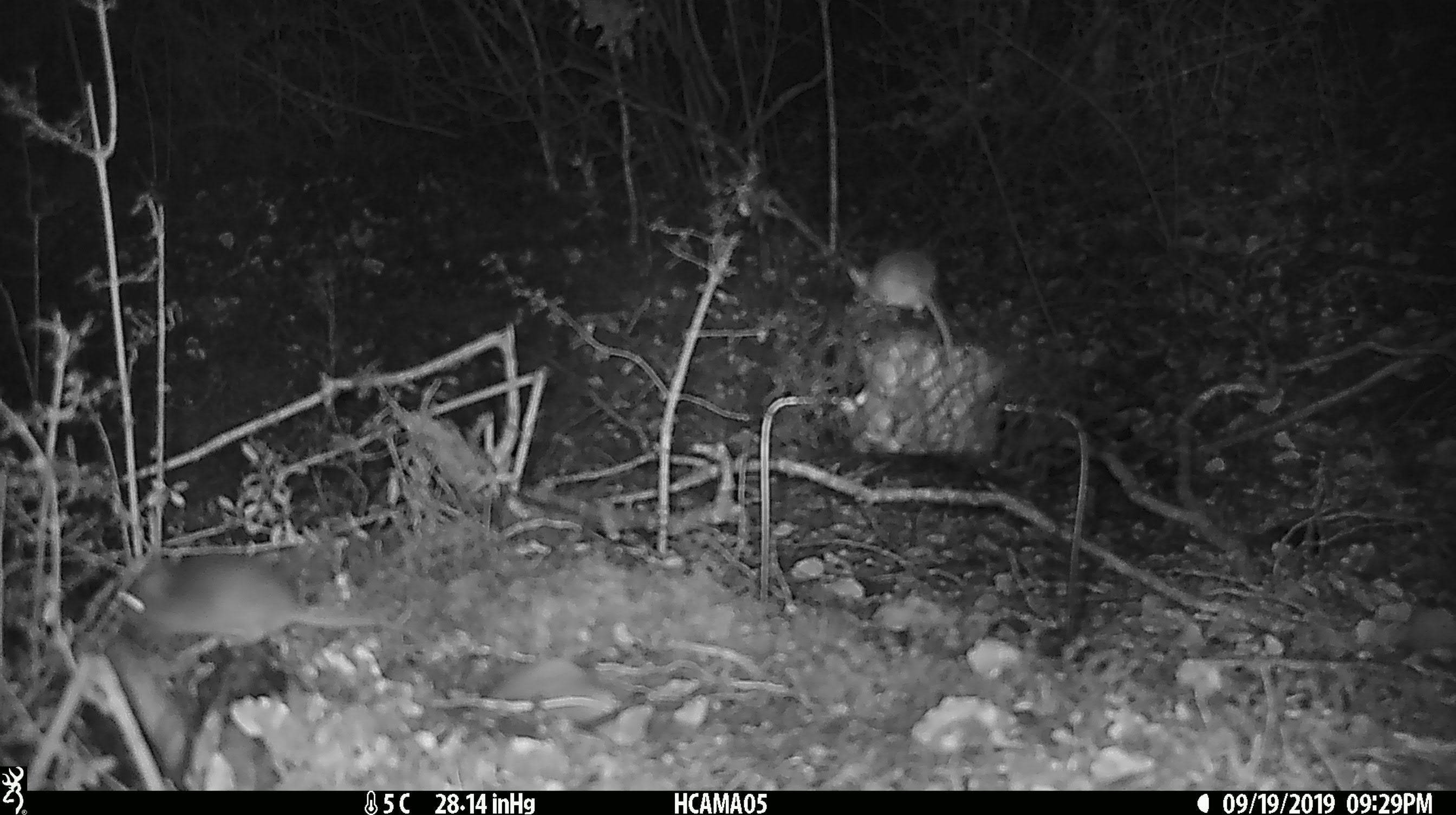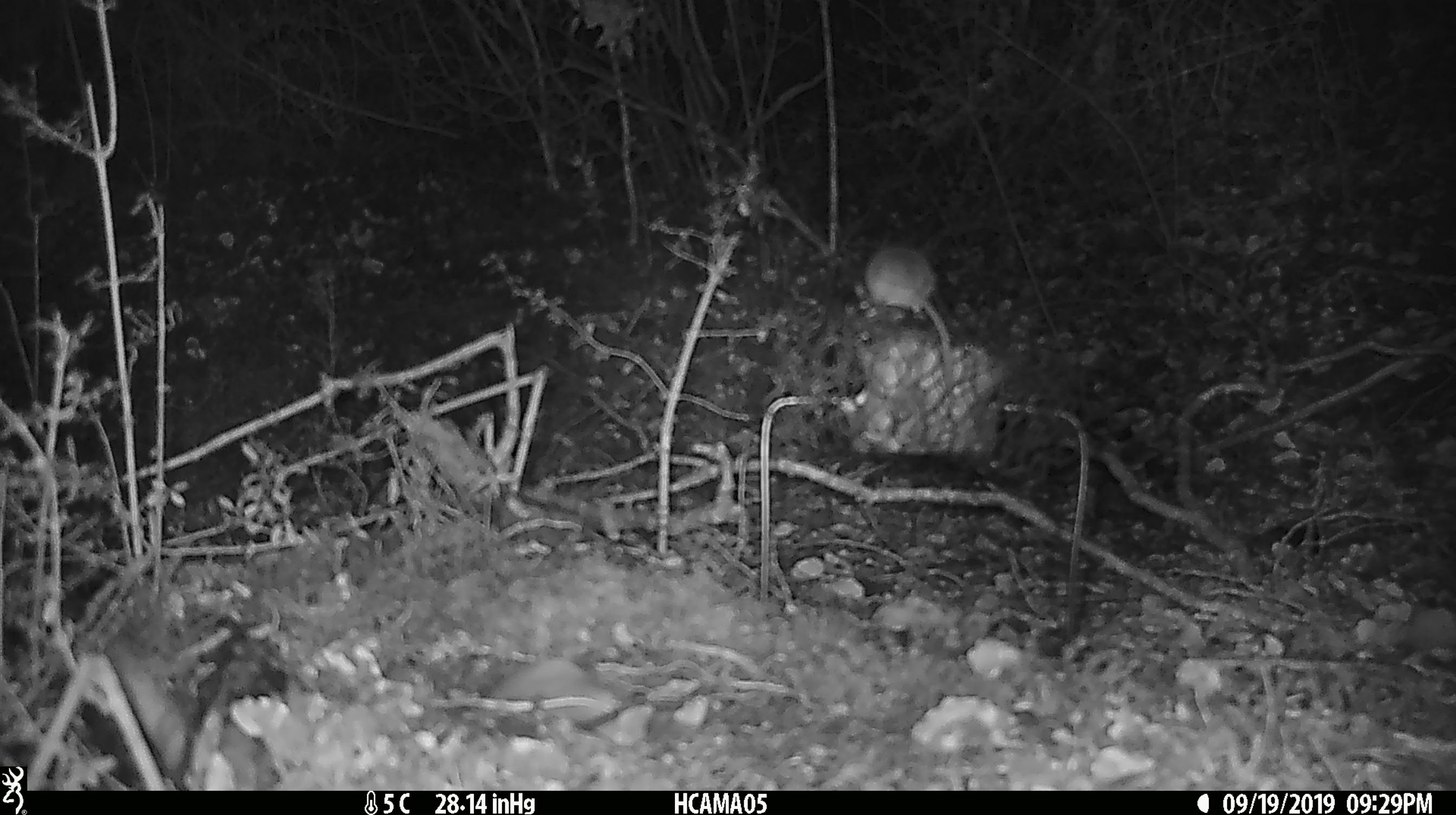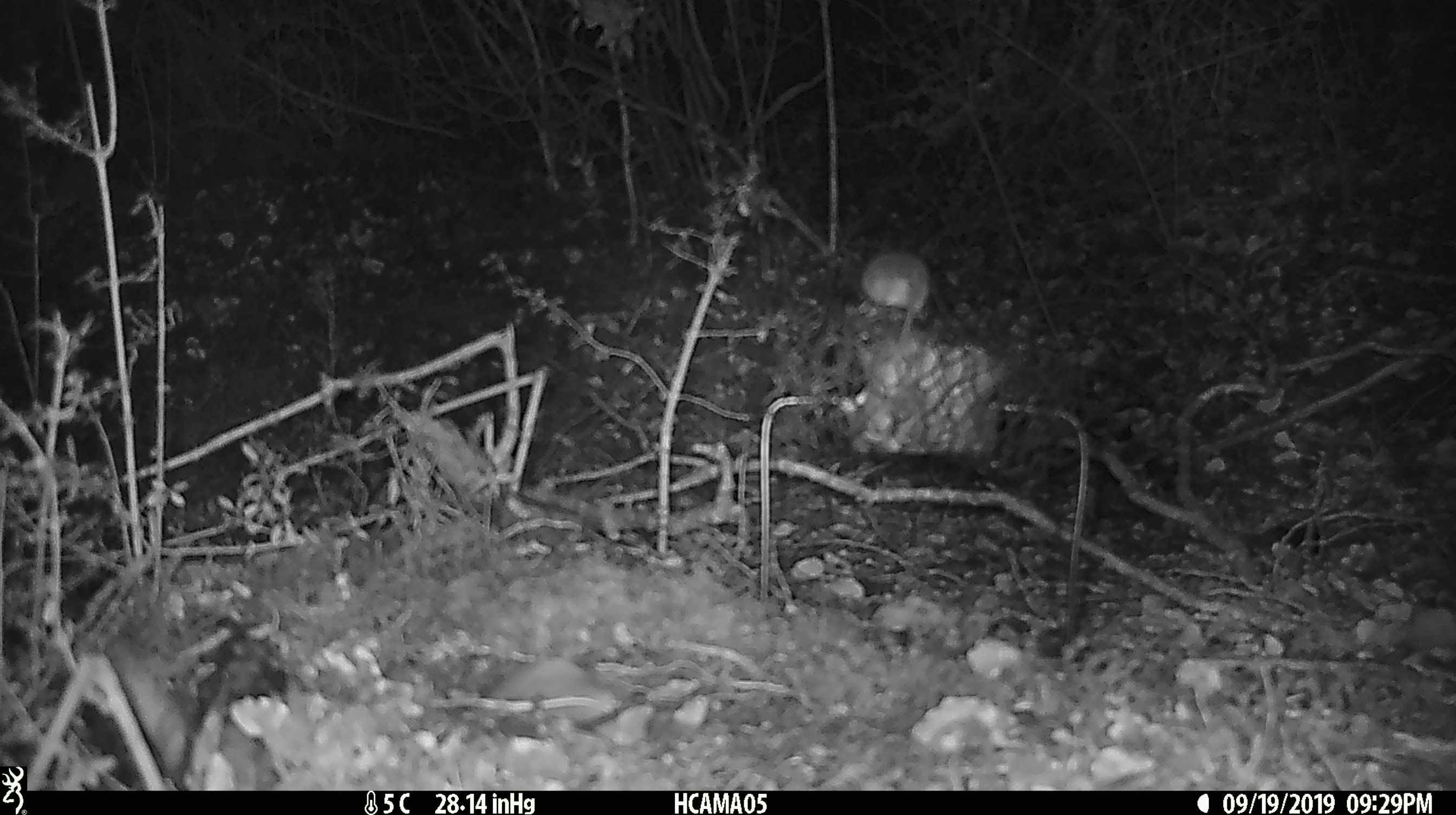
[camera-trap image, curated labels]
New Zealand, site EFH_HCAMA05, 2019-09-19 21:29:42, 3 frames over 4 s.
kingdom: Animalia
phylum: Chordata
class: Mammalia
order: Rodentia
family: Muridae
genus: Mus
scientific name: Mus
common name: mouse